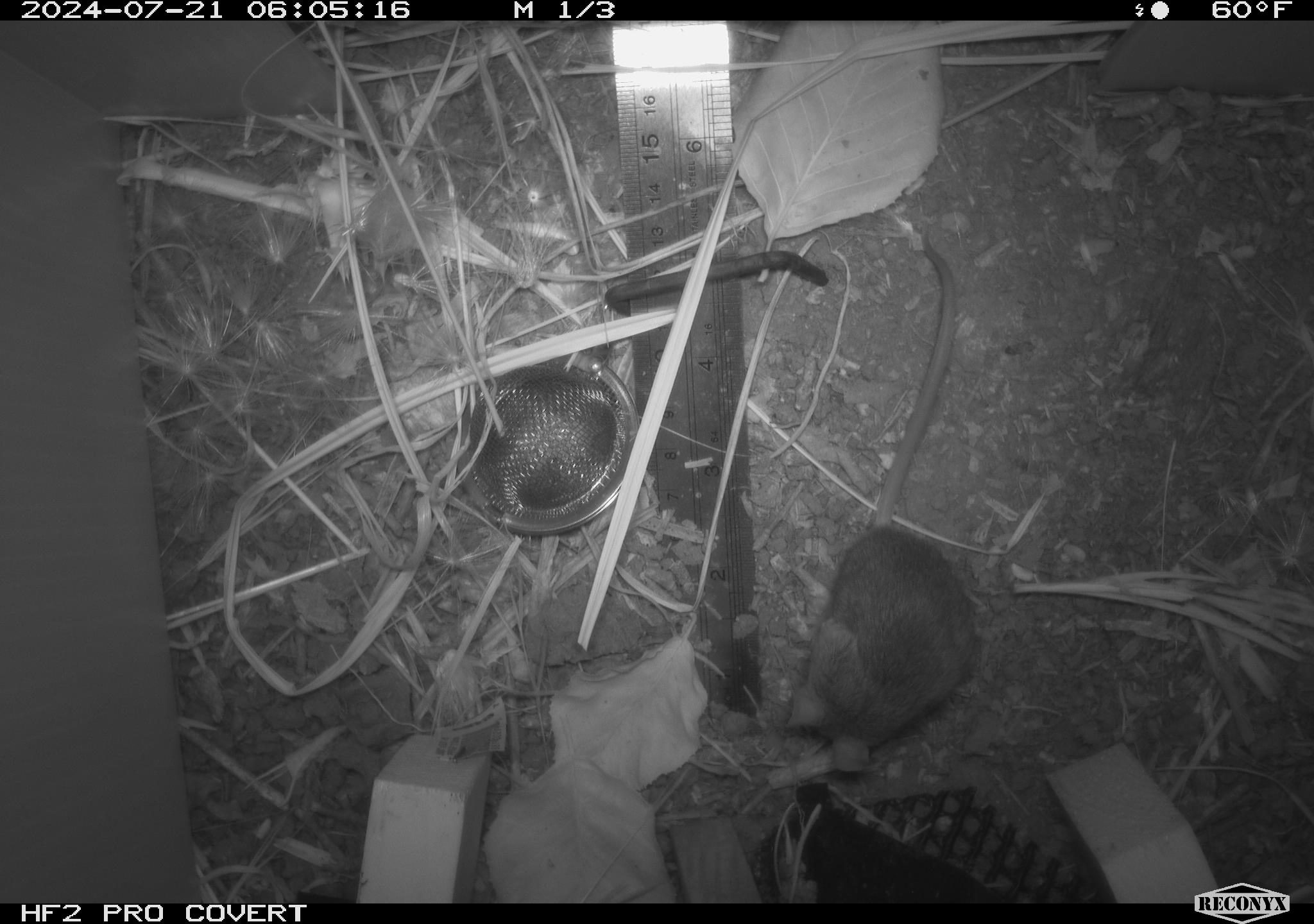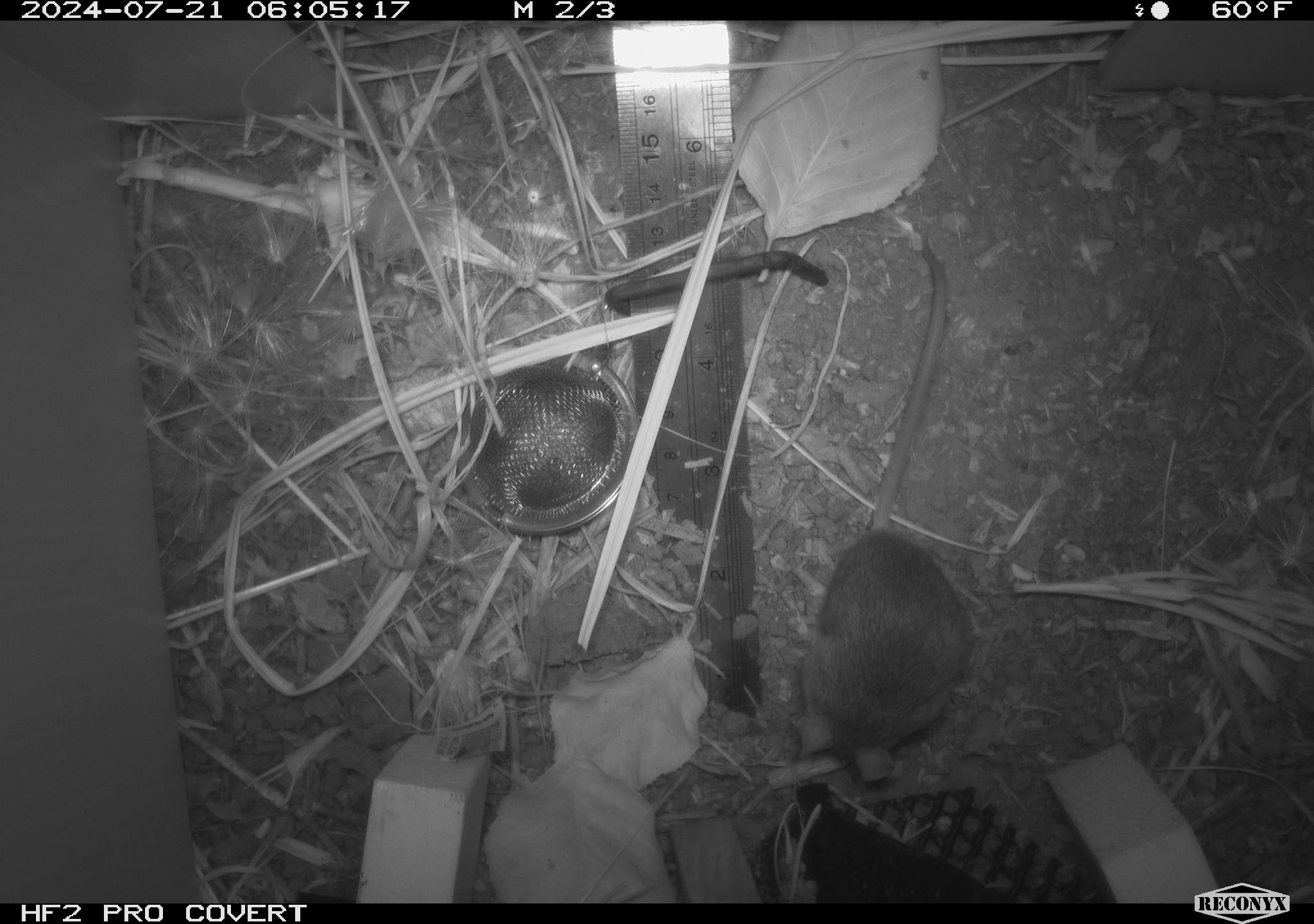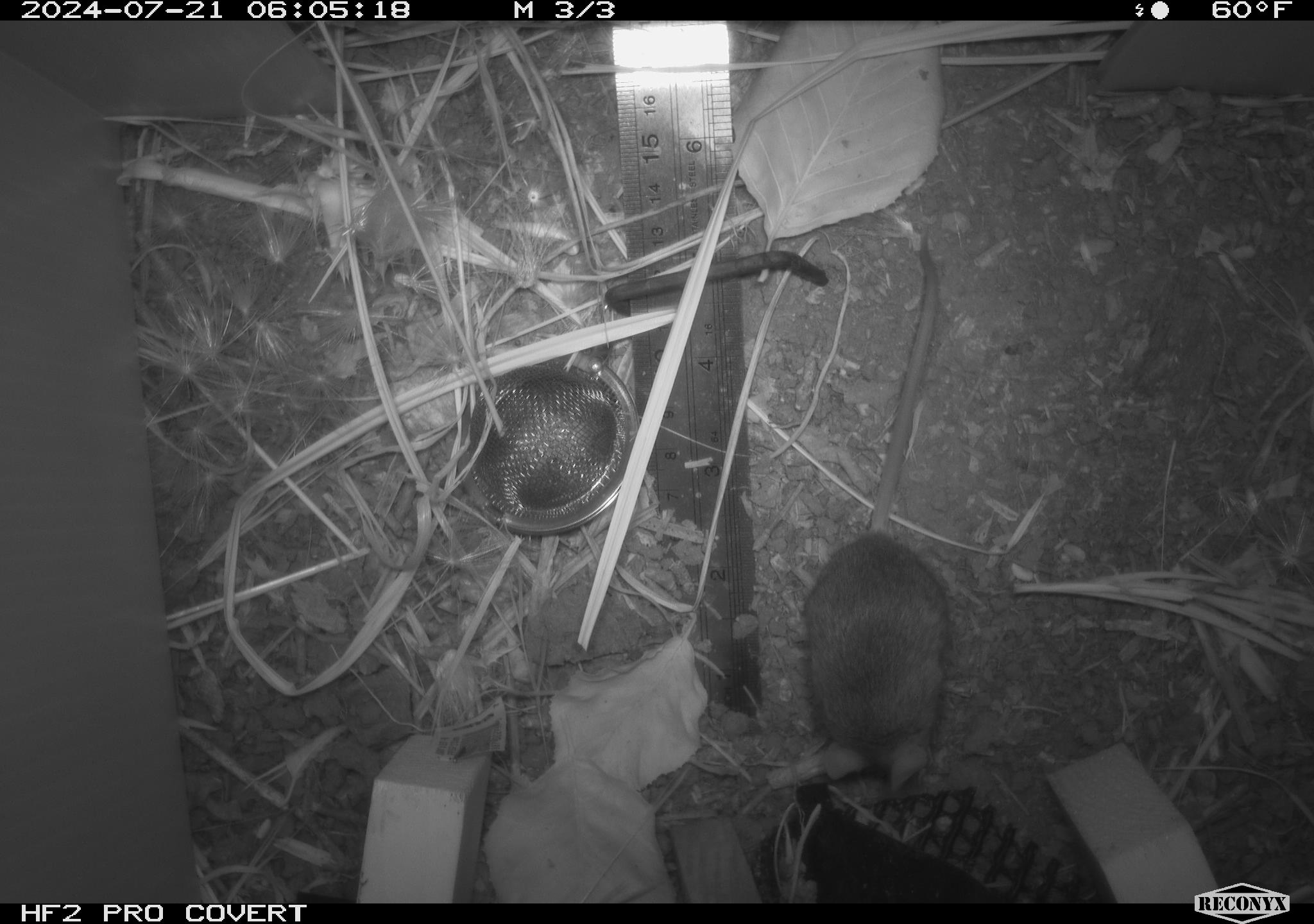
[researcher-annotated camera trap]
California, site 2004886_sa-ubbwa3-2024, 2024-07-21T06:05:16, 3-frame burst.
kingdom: Animalia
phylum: Chordata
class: Mammalia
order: Rodentia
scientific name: Rodentia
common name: mouse species